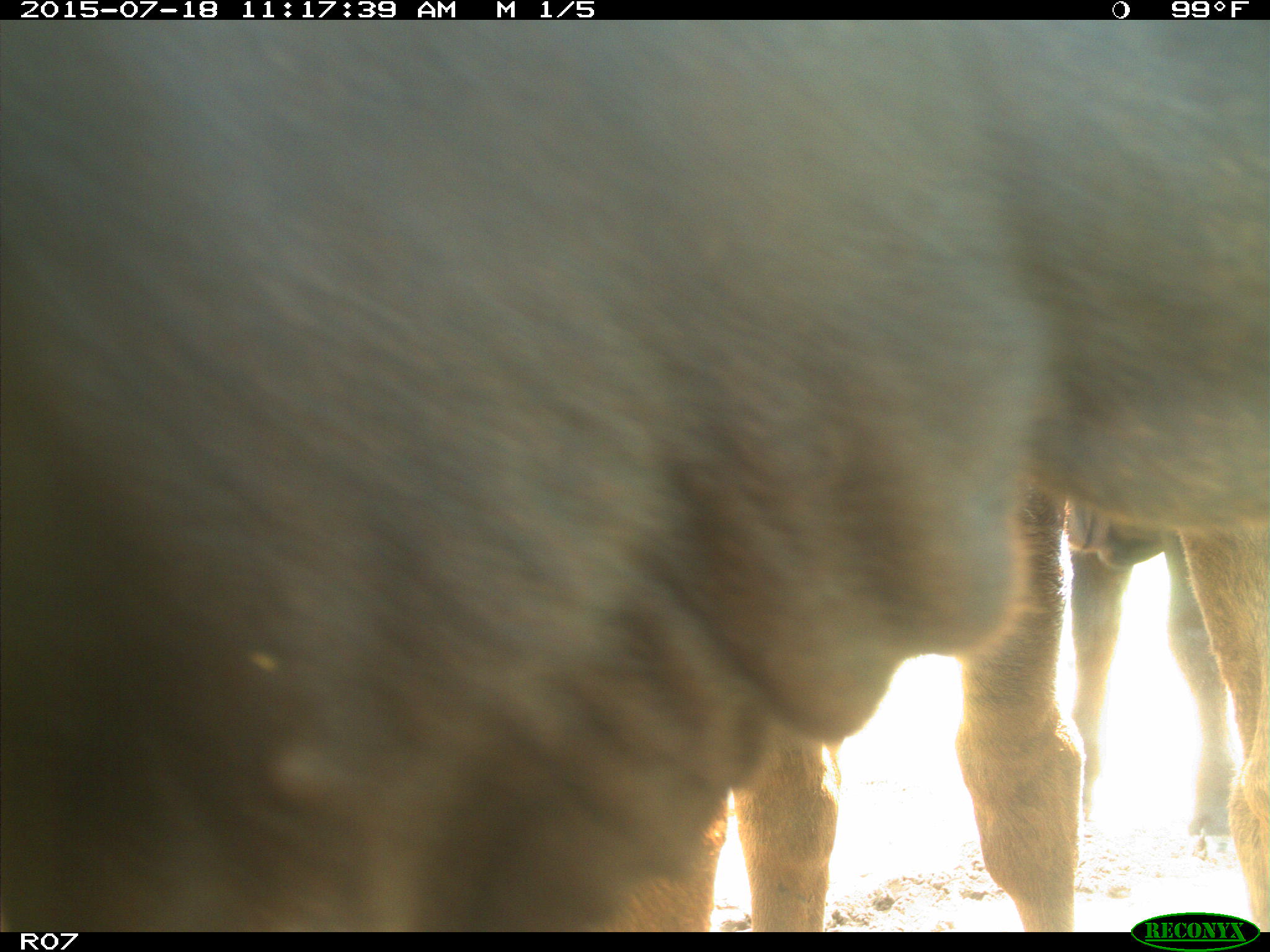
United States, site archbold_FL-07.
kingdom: Animalia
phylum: Chordata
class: Mammalia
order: Artiodactyla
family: Bovidae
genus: Bos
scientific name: Bos taurus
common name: domestic cow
Bos taurus (domestic cow).